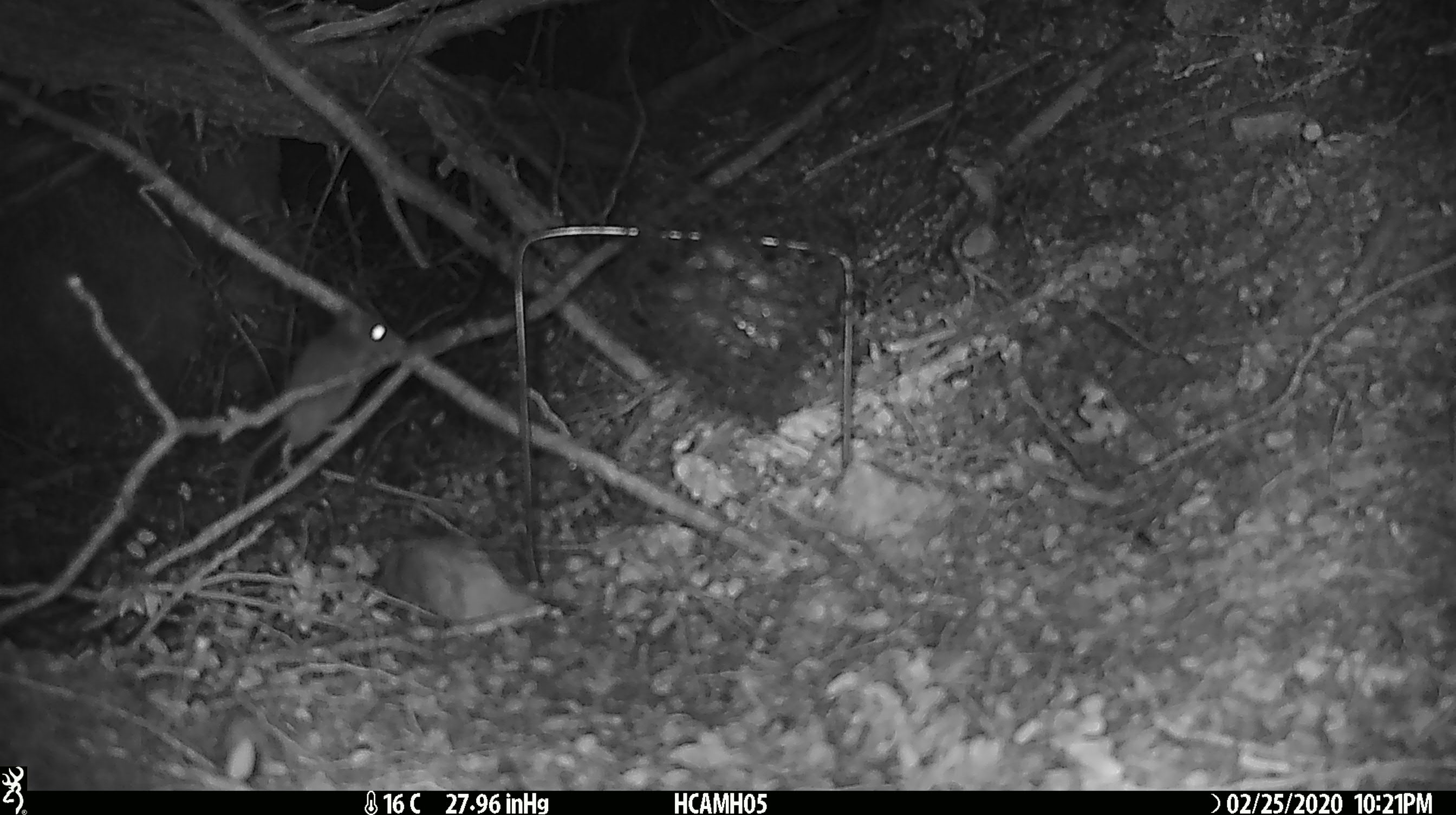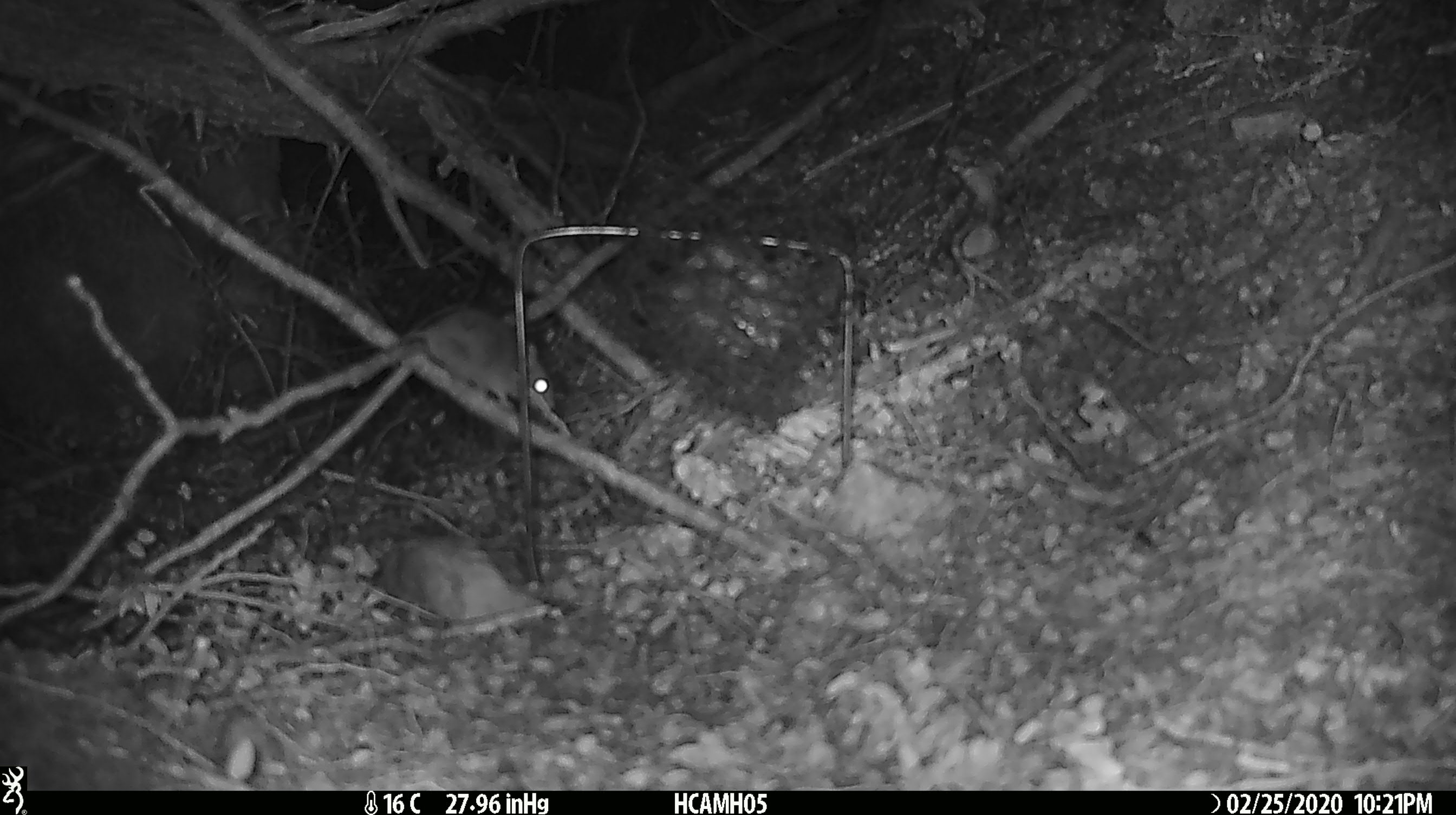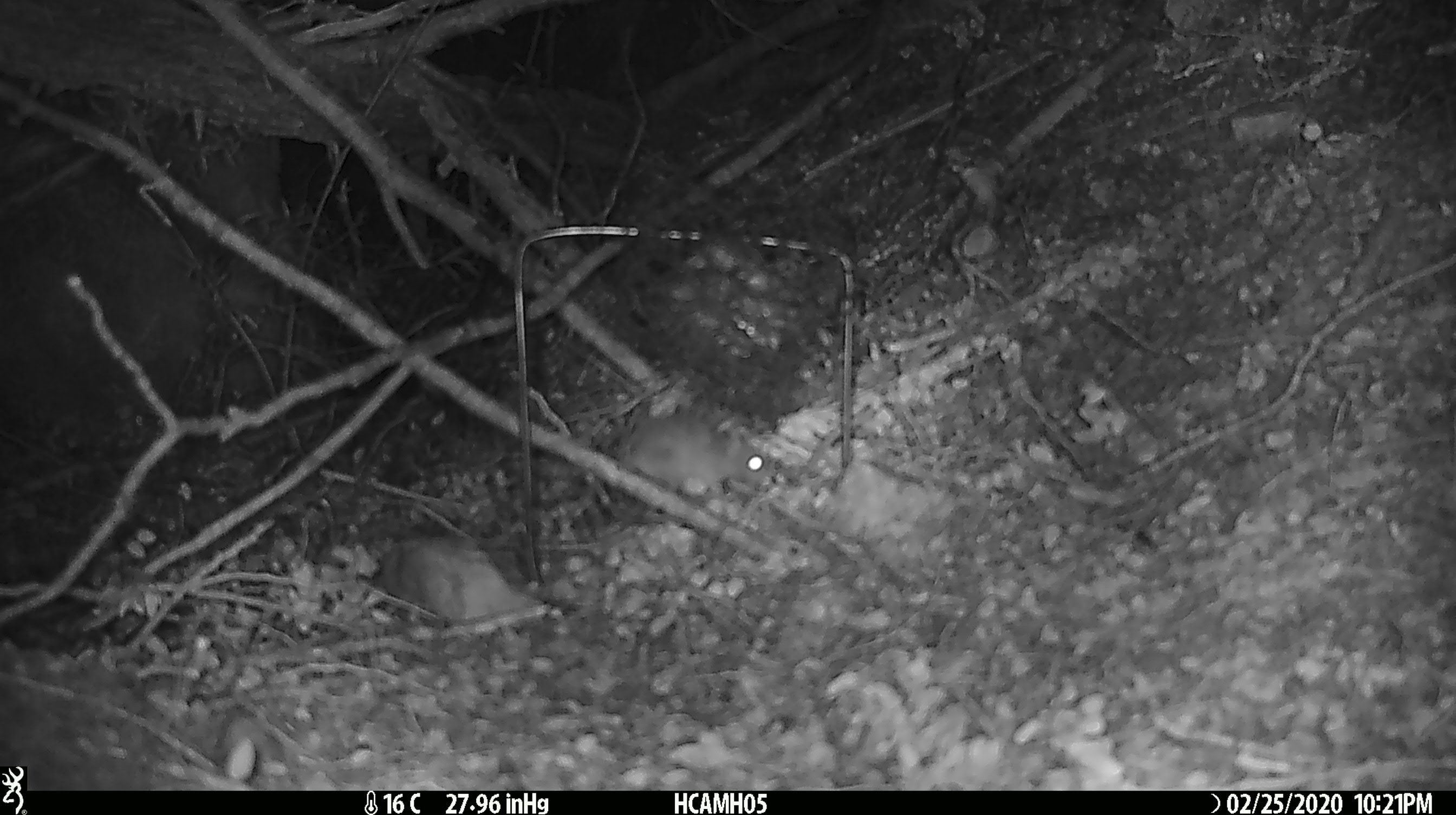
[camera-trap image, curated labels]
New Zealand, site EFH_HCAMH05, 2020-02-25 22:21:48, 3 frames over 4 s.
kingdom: Animalia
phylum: Chordata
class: Mammalia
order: Rodentia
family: Muridae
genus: Mus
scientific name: Mus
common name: mouse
Mouse (Mus).